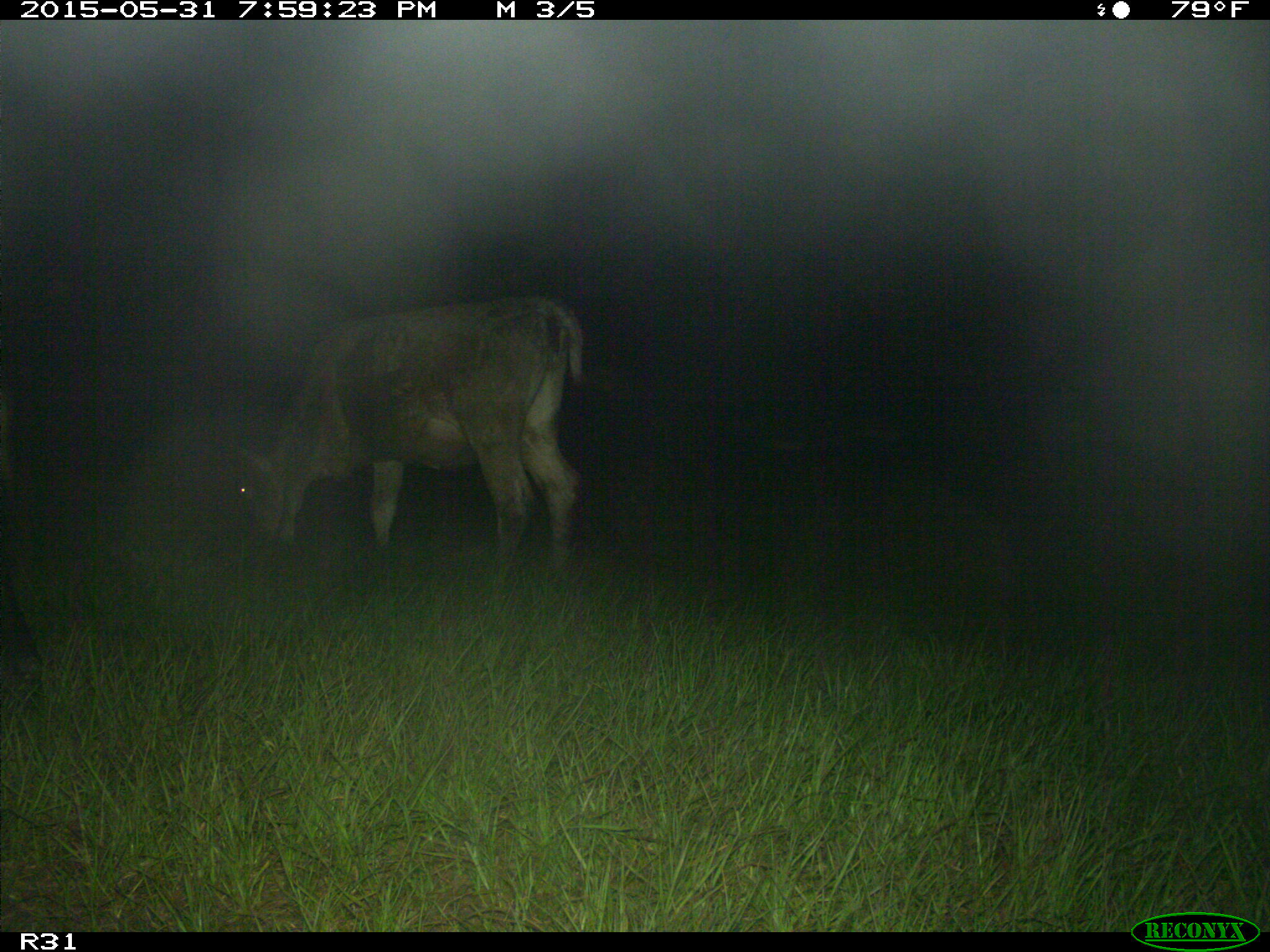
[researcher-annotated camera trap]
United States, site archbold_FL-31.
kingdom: Animalia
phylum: Chordata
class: Mammalia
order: Artiodactyla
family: Bovidae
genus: Bos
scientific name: Bos taurus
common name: domestic cow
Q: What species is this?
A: Bos taurus (domestic cow).